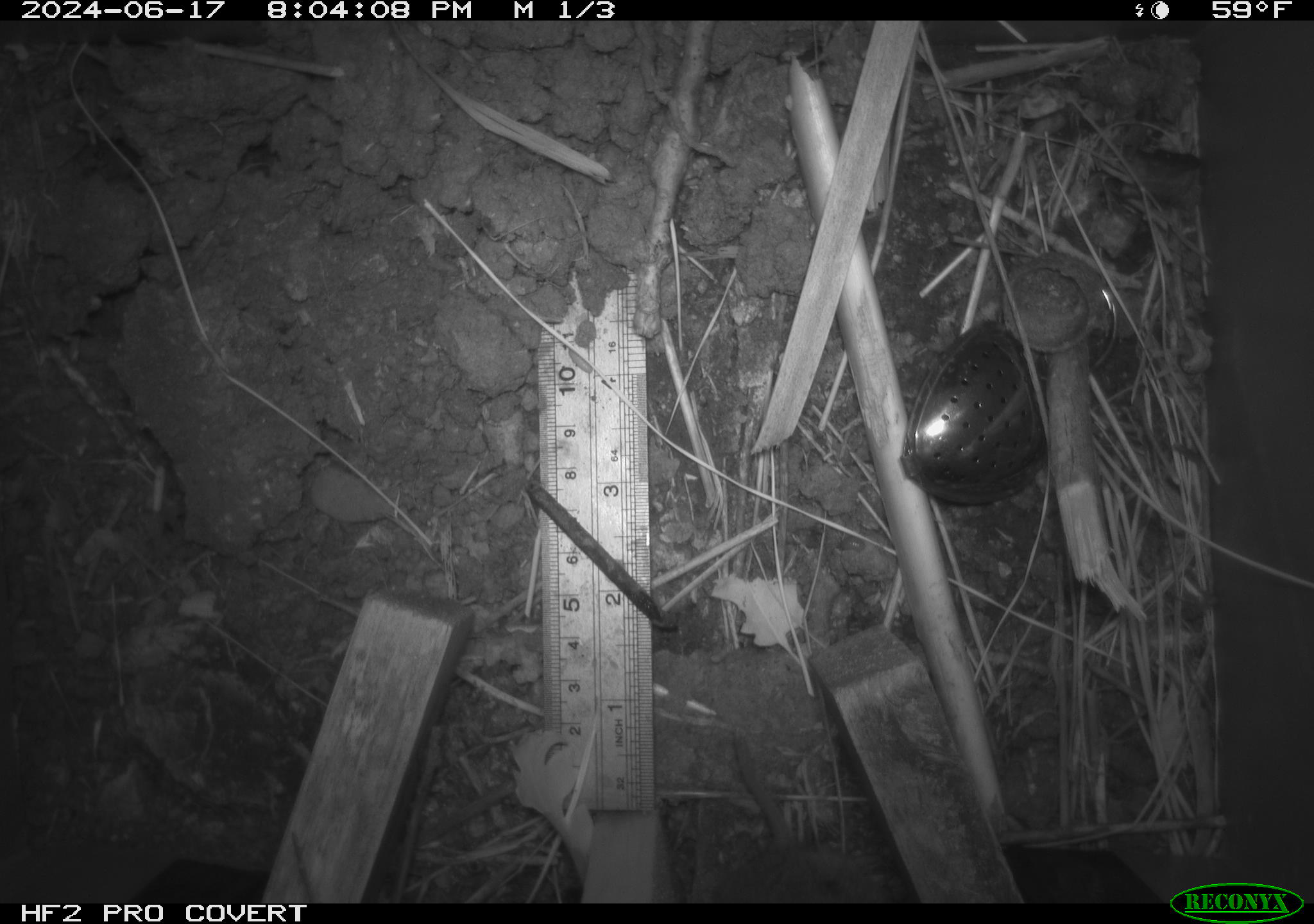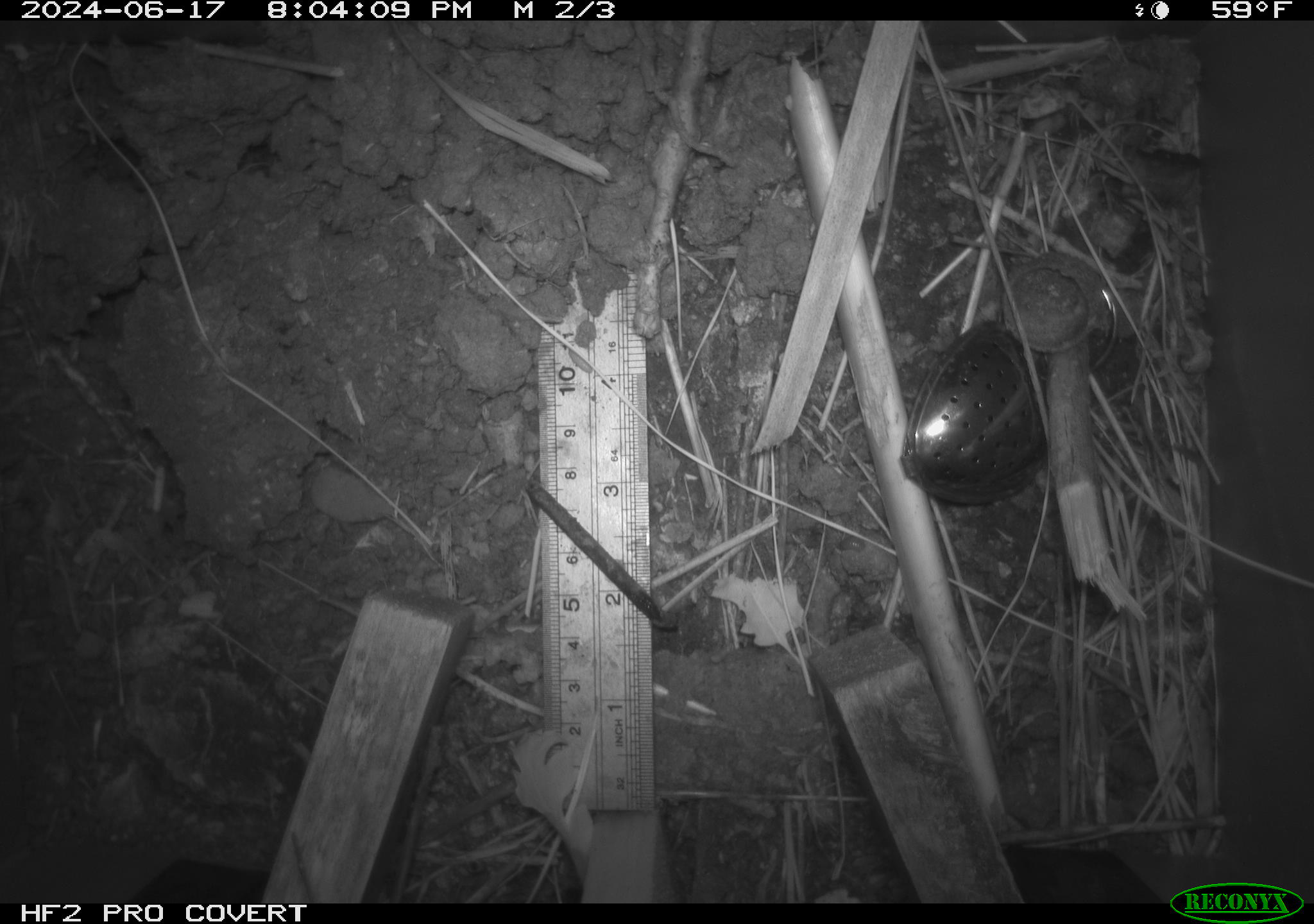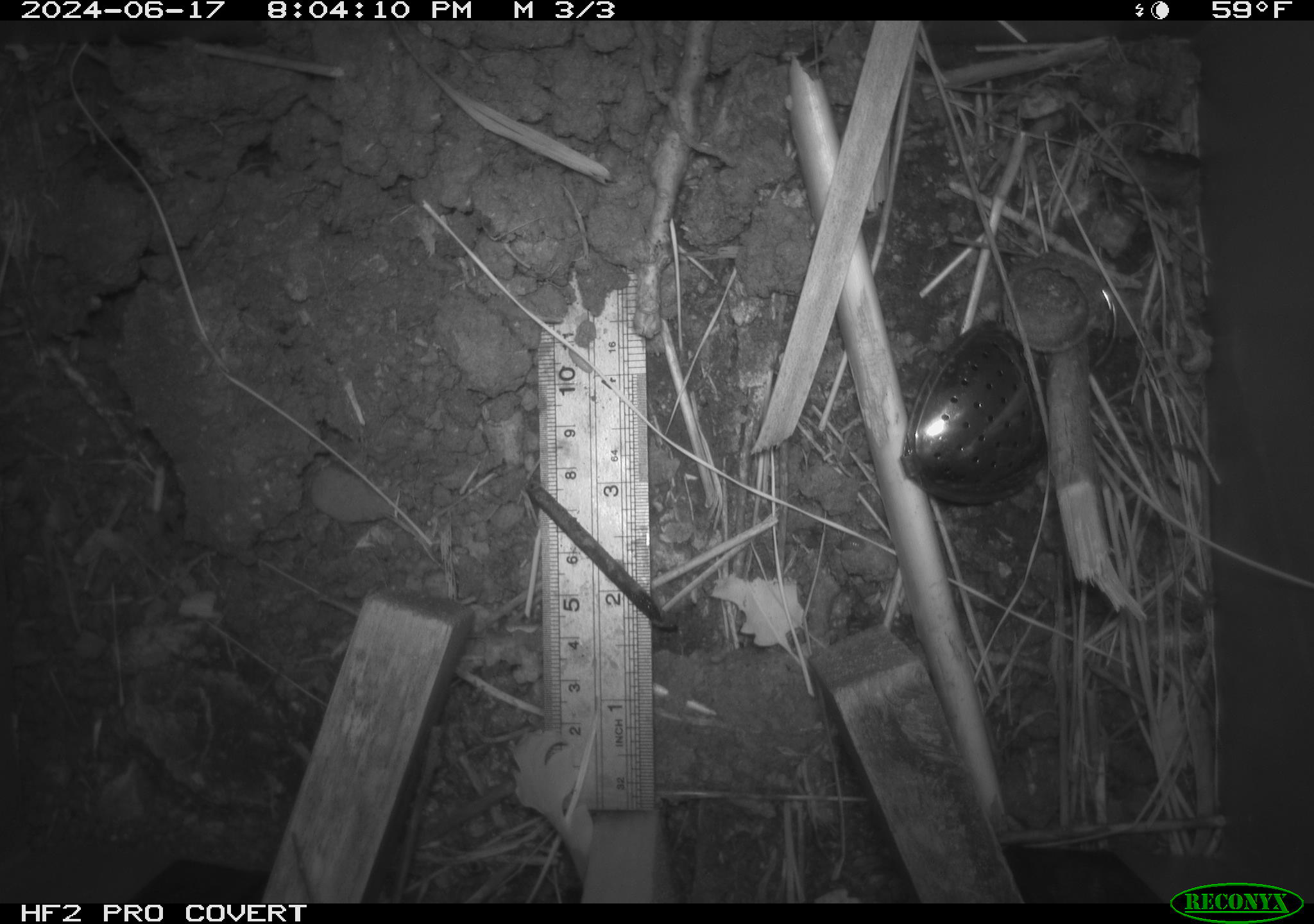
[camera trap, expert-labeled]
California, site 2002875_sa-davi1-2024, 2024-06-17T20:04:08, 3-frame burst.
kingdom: Animalia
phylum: Chordata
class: Mammalia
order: Rodentia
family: Cricetidae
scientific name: Arvicolinae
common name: voles, lemmings, and muskrats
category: arvicolinae subfamily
Arvicolinae subfamily (voles, lemmings, and muskrats) (Arvicolinae).